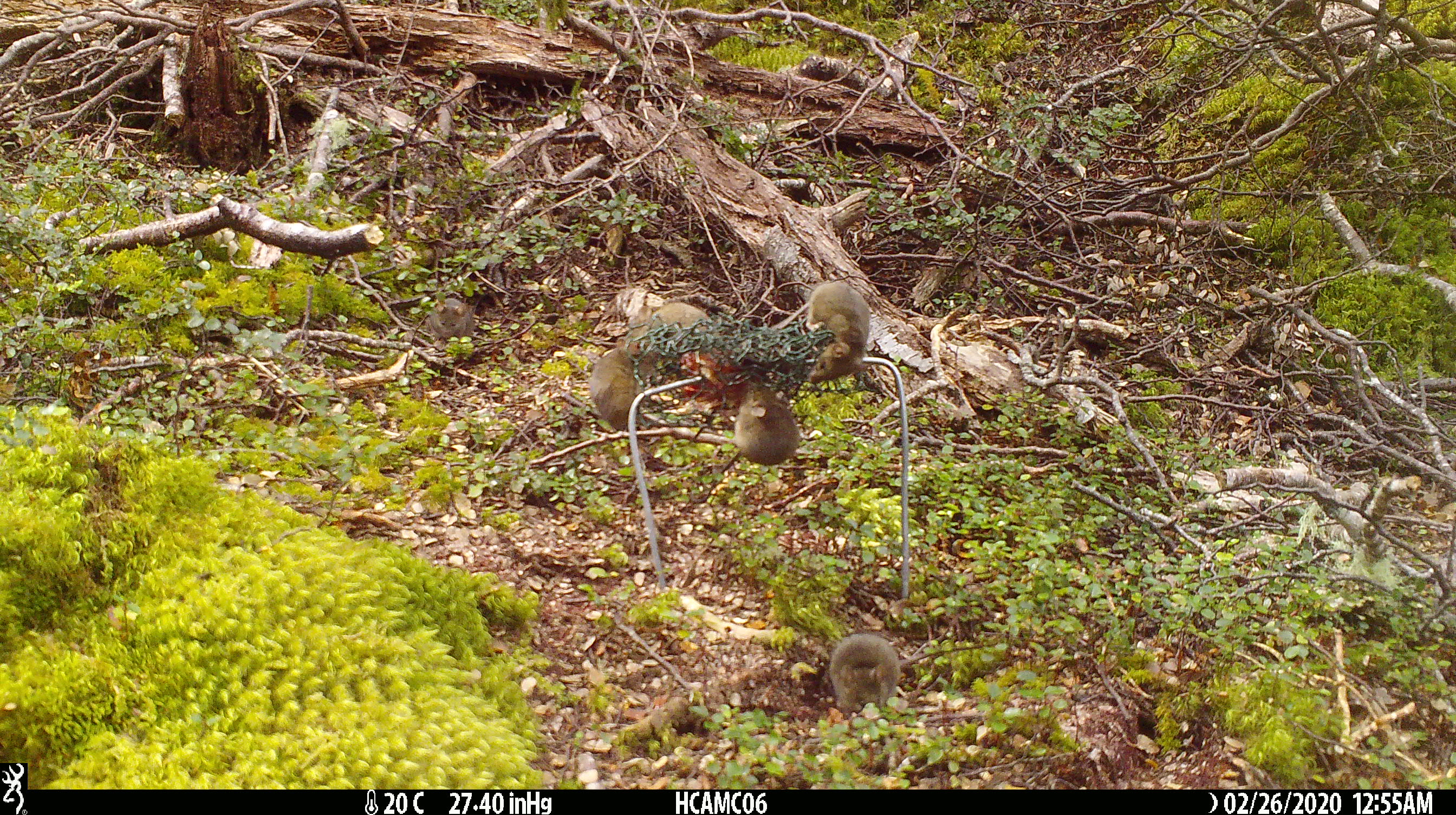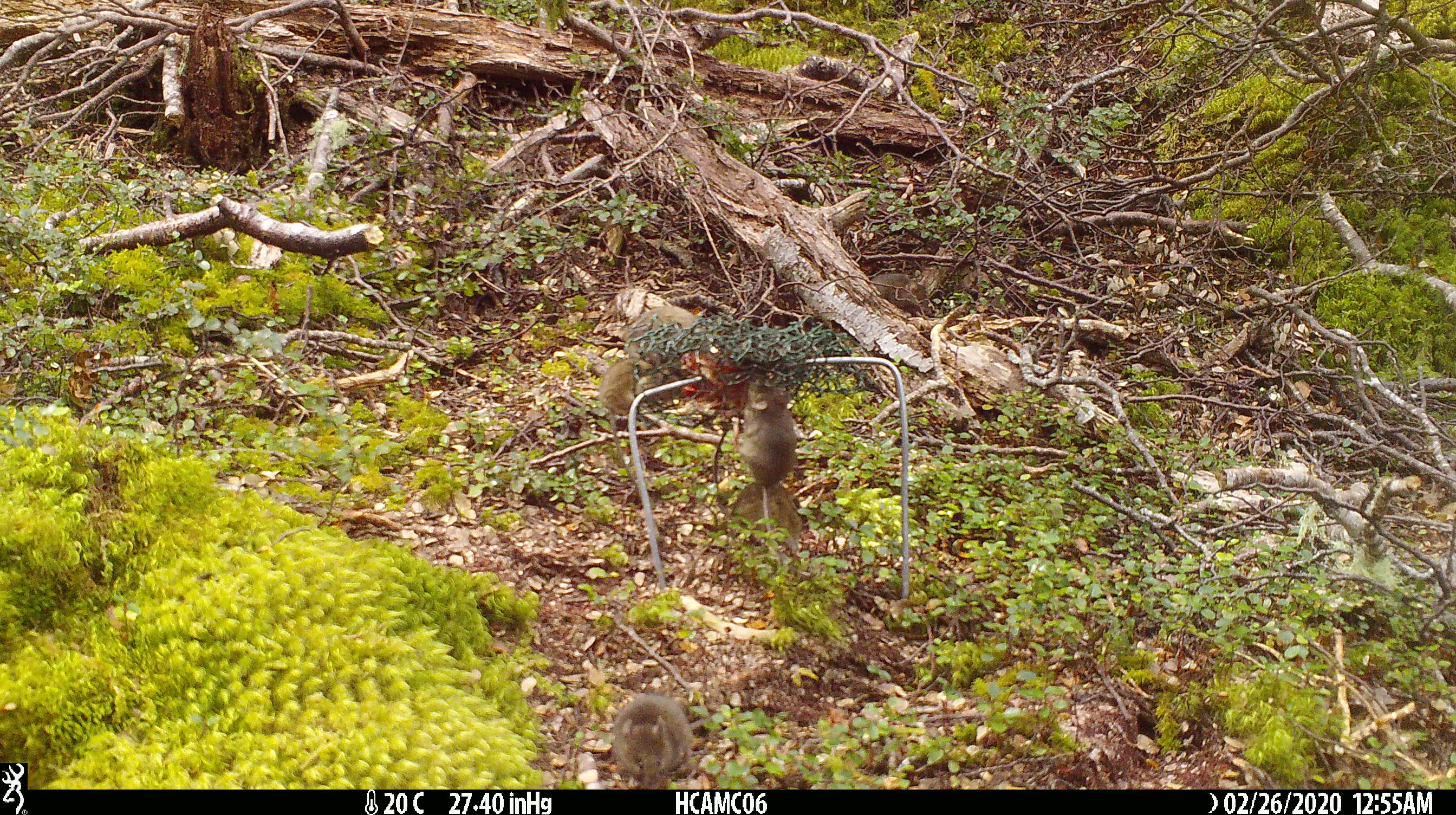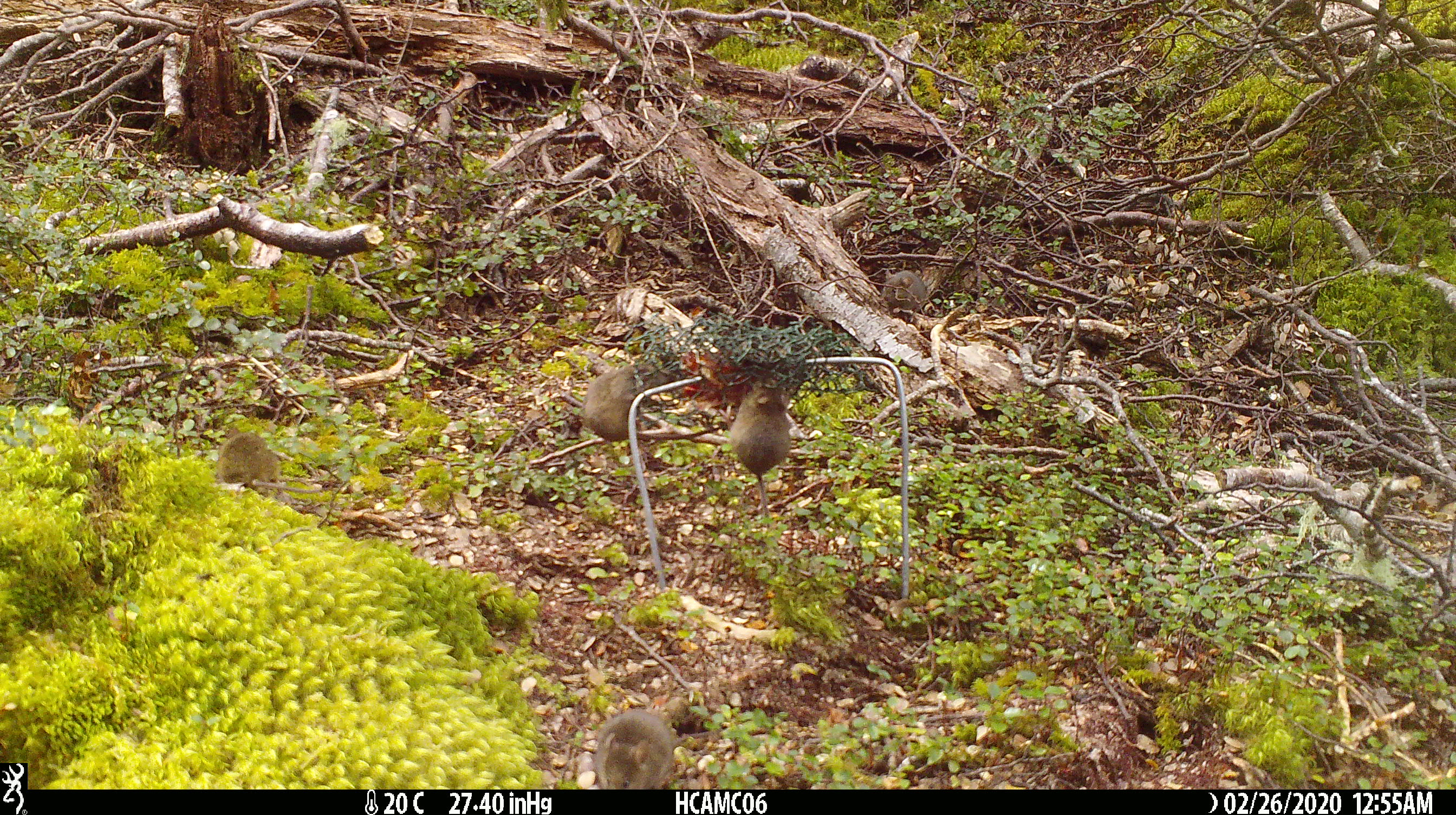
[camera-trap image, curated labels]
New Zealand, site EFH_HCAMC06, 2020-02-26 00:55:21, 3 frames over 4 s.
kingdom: Animalia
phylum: Chordata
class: Mammalia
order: Rodentia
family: Muridae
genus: Mus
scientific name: Mus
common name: mouse